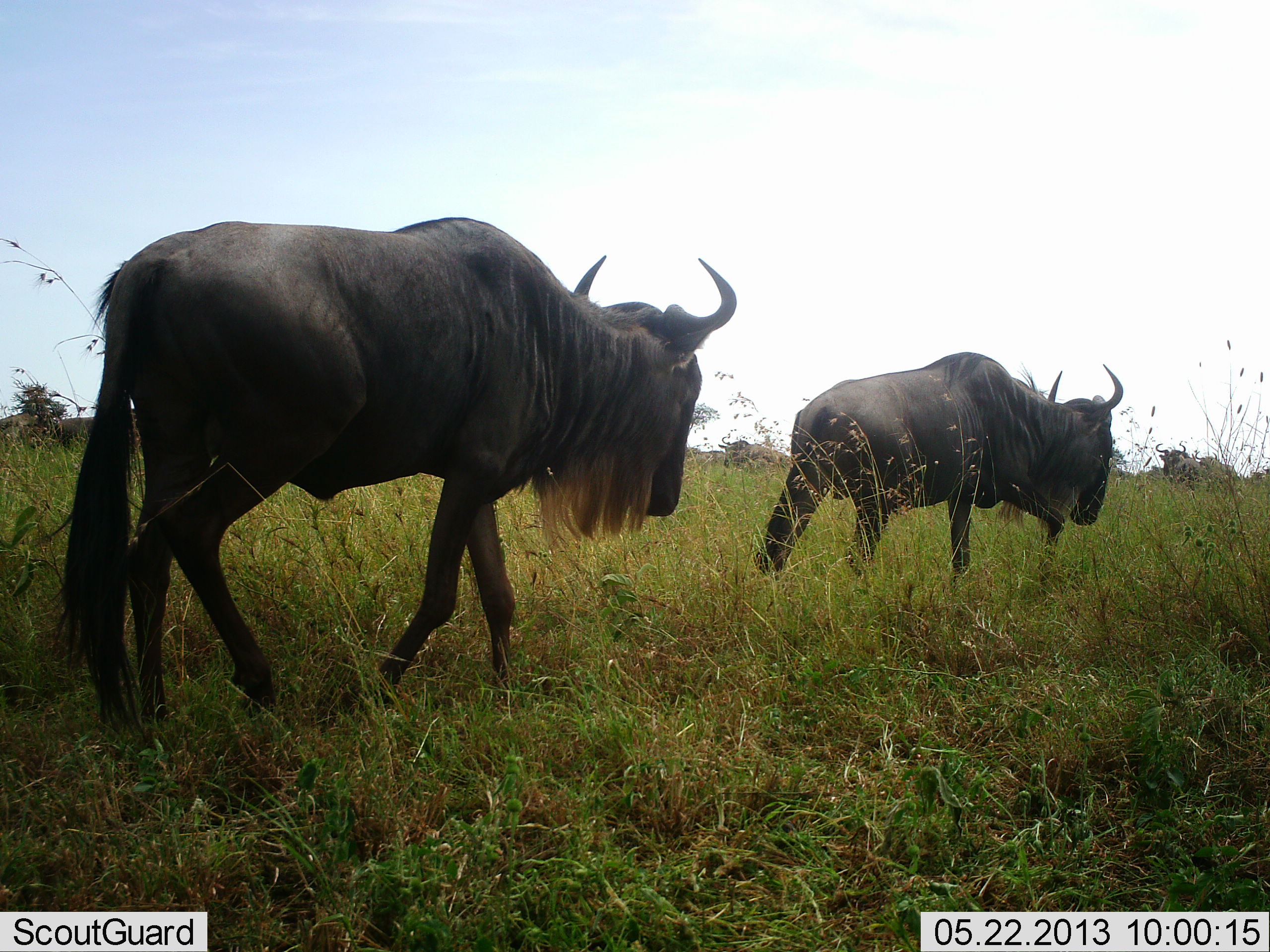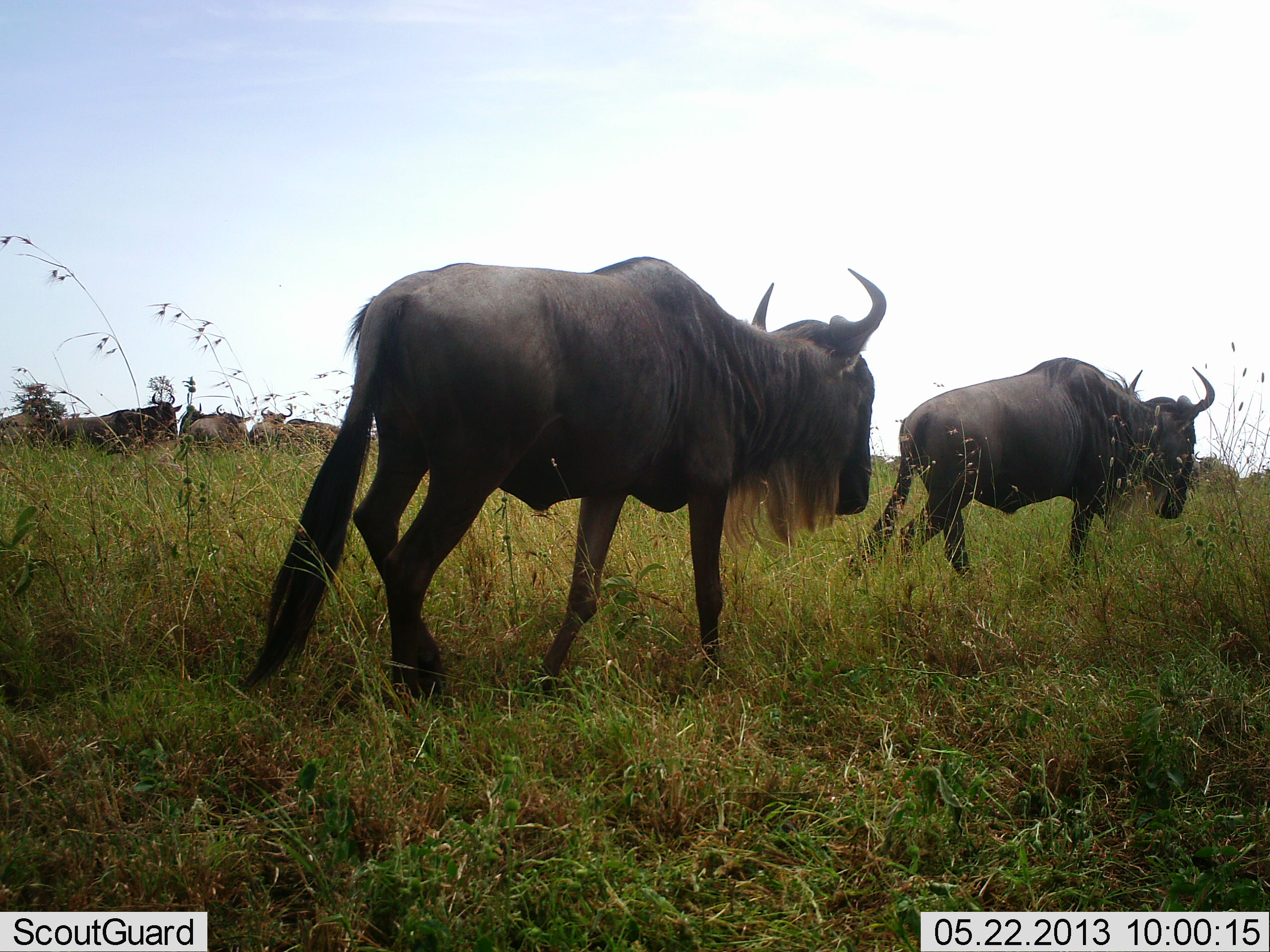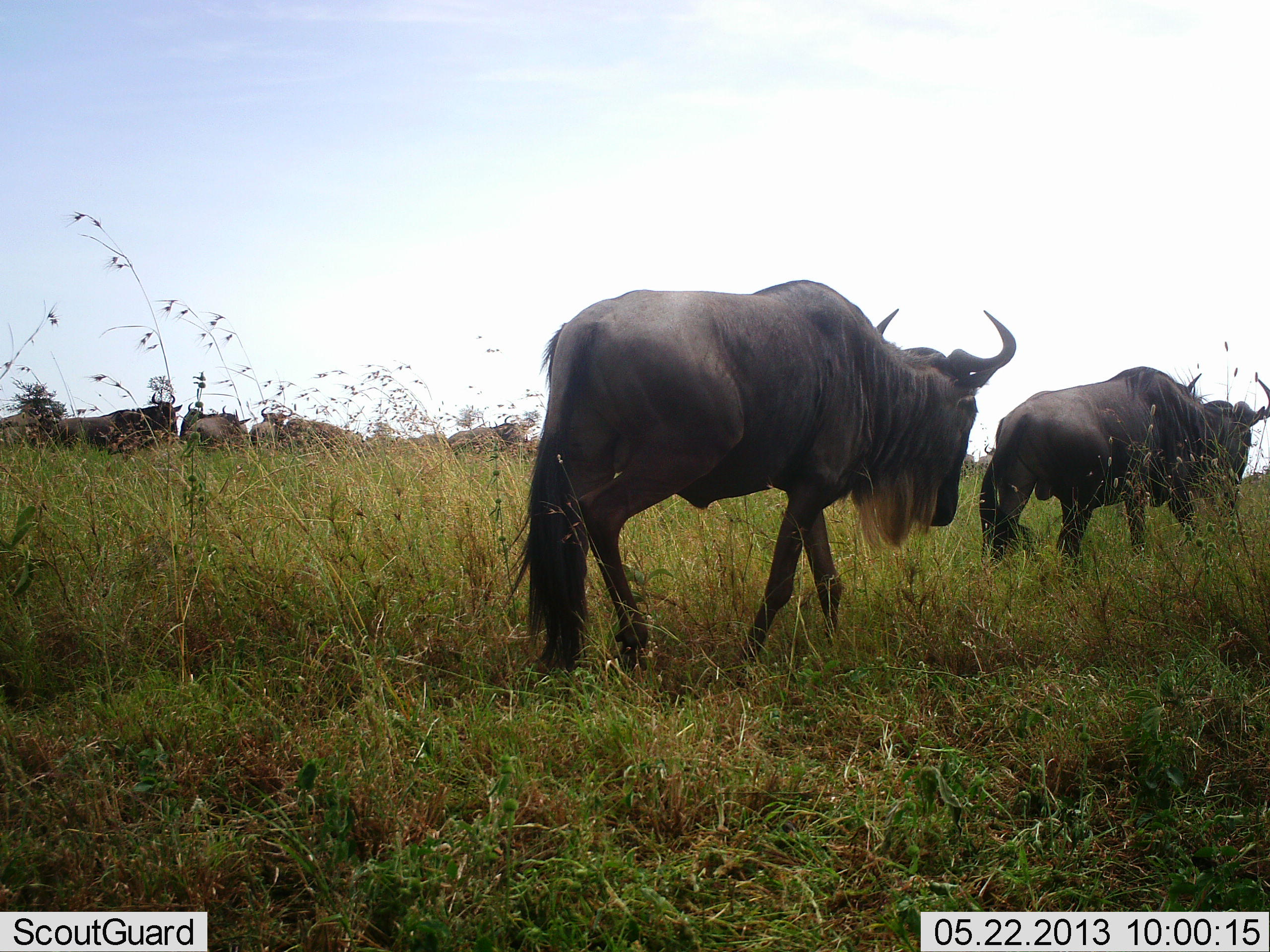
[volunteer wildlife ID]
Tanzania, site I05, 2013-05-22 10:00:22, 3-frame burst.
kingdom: Animalia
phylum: Chordata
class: Mammalia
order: Artiodactyla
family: Bovidae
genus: Connochaetes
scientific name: Connochaetes taurinus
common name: blue wildebeest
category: wildebeest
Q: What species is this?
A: Wildebeest (blue wildebeest) (Connochaetes taurinus).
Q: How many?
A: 10.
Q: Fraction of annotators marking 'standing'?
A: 47%.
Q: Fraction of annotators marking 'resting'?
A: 9%.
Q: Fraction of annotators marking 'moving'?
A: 97%.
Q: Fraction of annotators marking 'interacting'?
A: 6%.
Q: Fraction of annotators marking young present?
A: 0%.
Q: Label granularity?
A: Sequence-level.